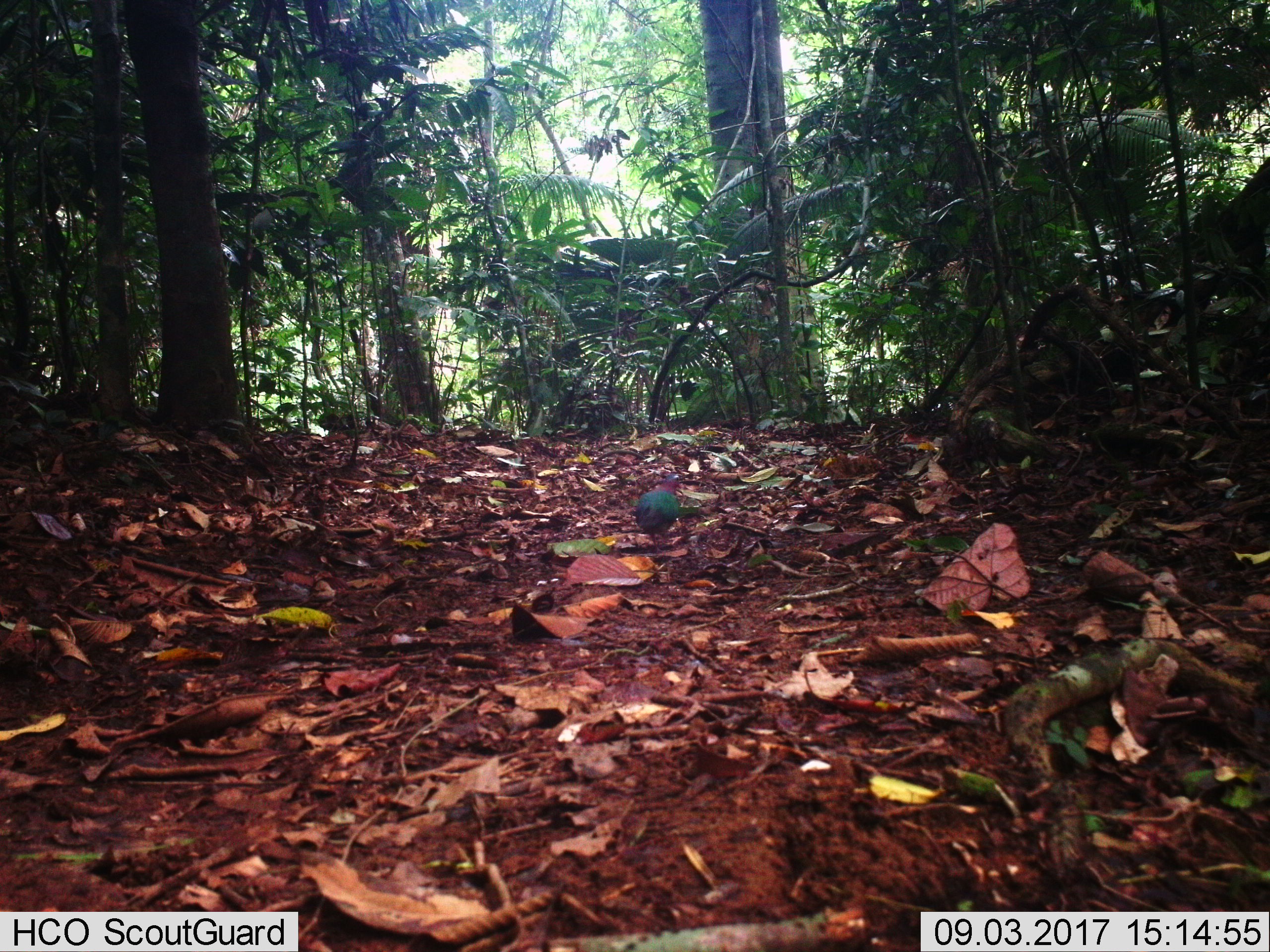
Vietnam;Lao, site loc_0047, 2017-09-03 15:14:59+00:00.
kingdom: Animalia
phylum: Chordata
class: Aves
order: Columbiformes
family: Columbidae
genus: Chalcophaps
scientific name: Chalcophaps indica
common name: emerald dove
Emerald dove (Chalcophaps indica). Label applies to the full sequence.